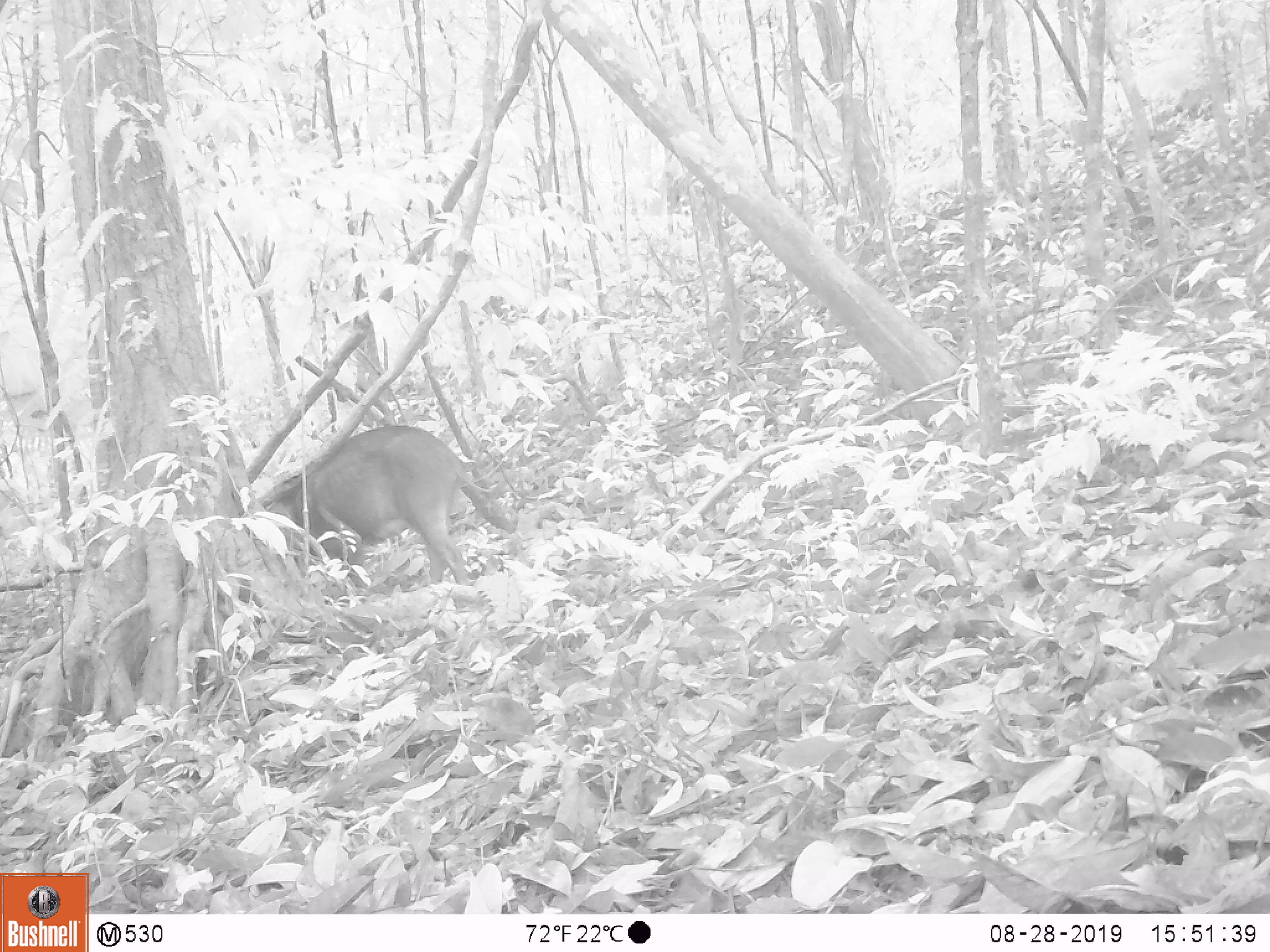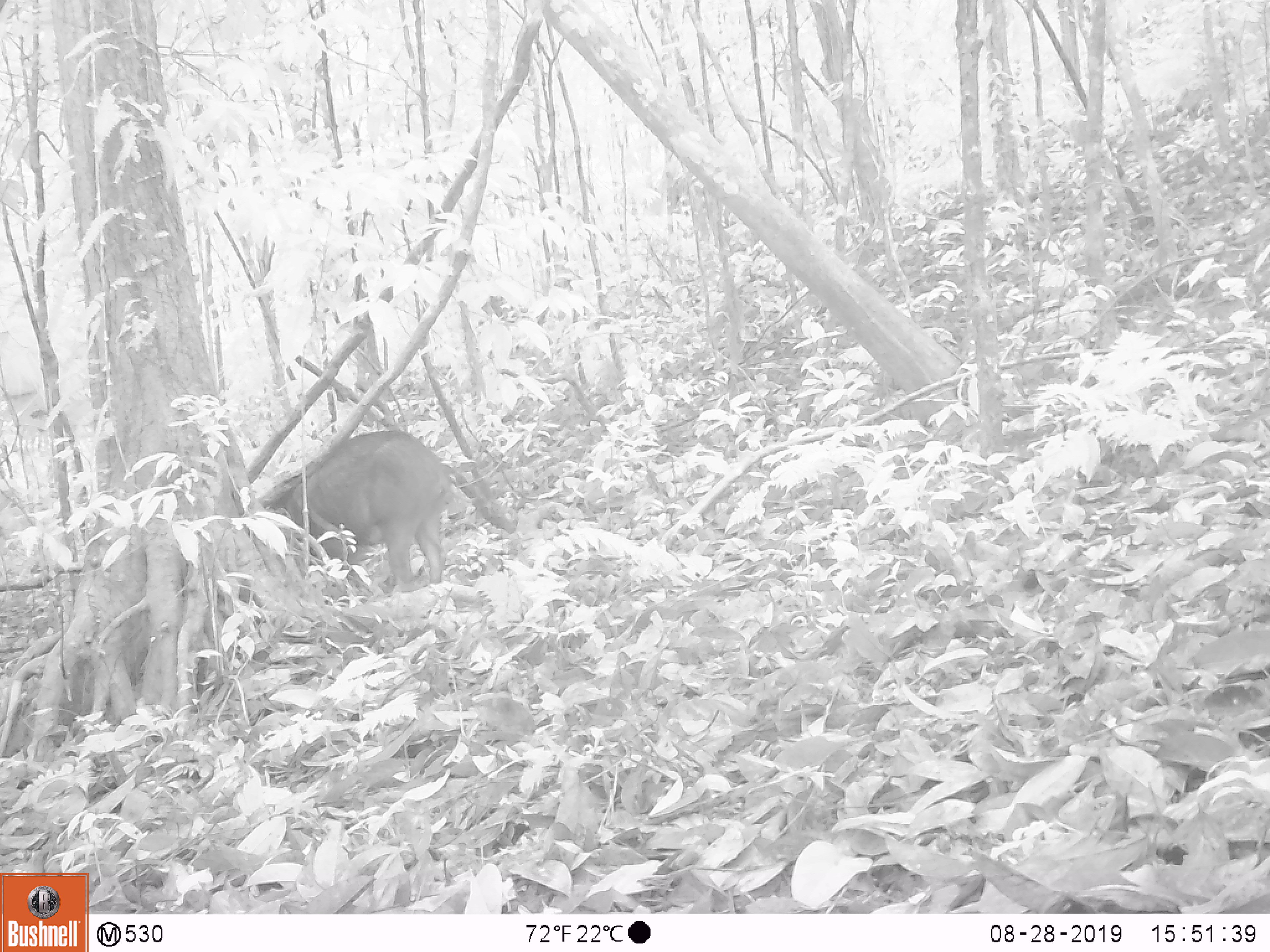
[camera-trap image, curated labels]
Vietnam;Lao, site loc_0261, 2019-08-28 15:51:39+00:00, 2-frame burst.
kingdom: Animalia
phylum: Chordata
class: Mammalia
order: Artiodactyla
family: Suidae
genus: Sus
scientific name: Sus scrofa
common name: eurasian wild pig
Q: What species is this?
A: Eurasian wild pig (Sus scrofa).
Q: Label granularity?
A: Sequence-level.